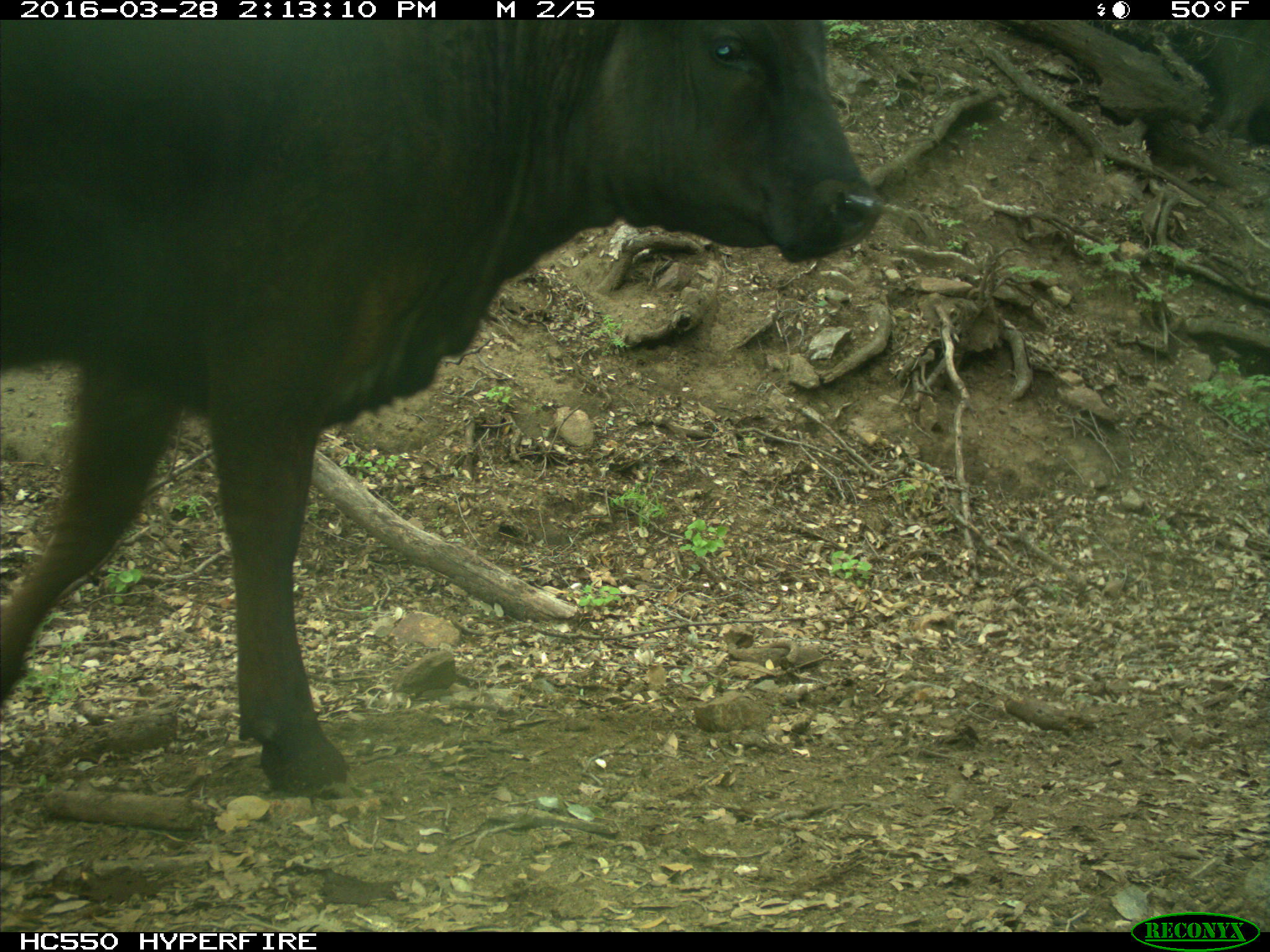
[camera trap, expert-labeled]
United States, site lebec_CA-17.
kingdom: Animalia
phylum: Chordata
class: Mammalia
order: Artiodactyla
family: Bovidae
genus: Bos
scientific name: Bos taurus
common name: domestic cow